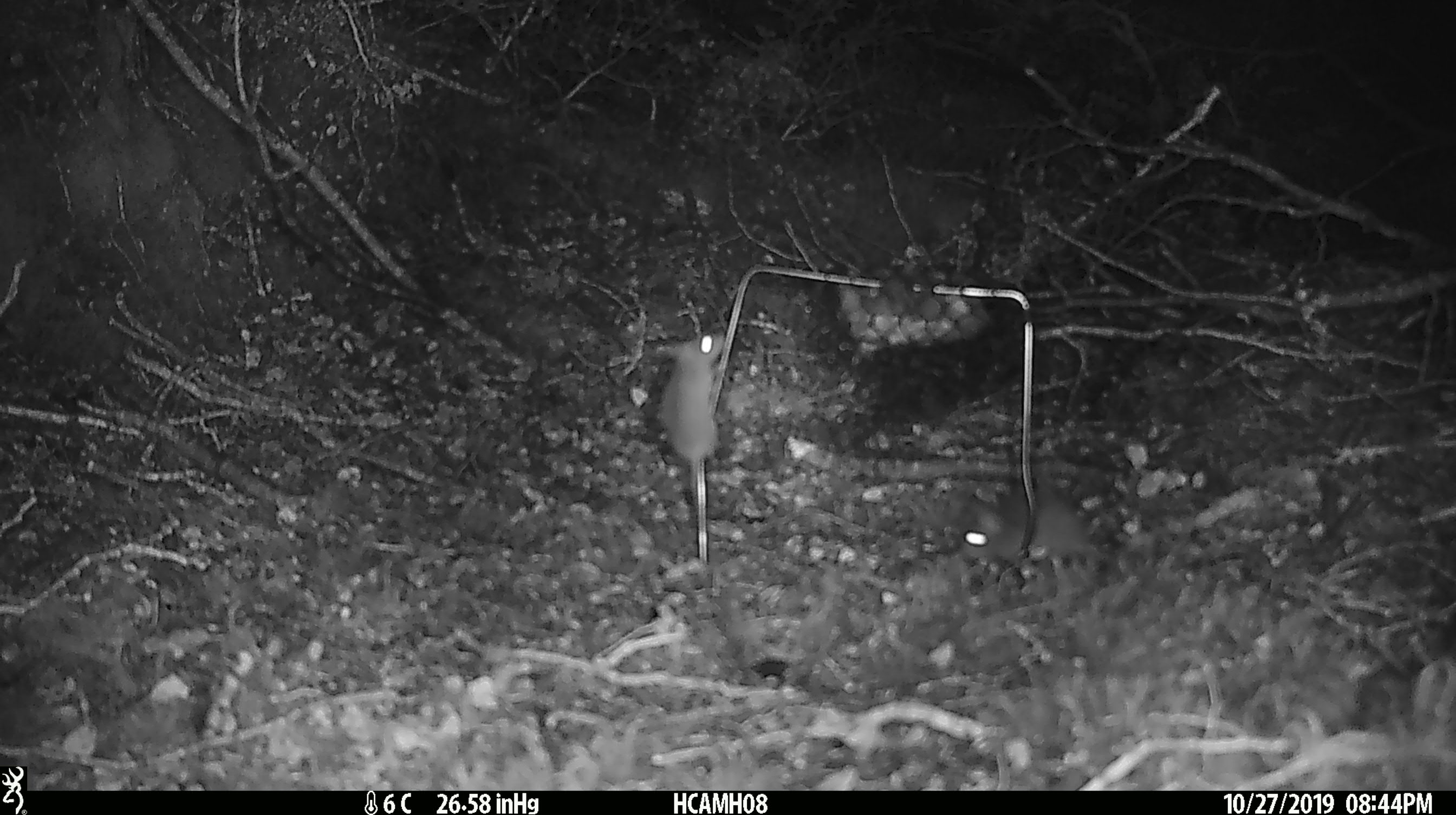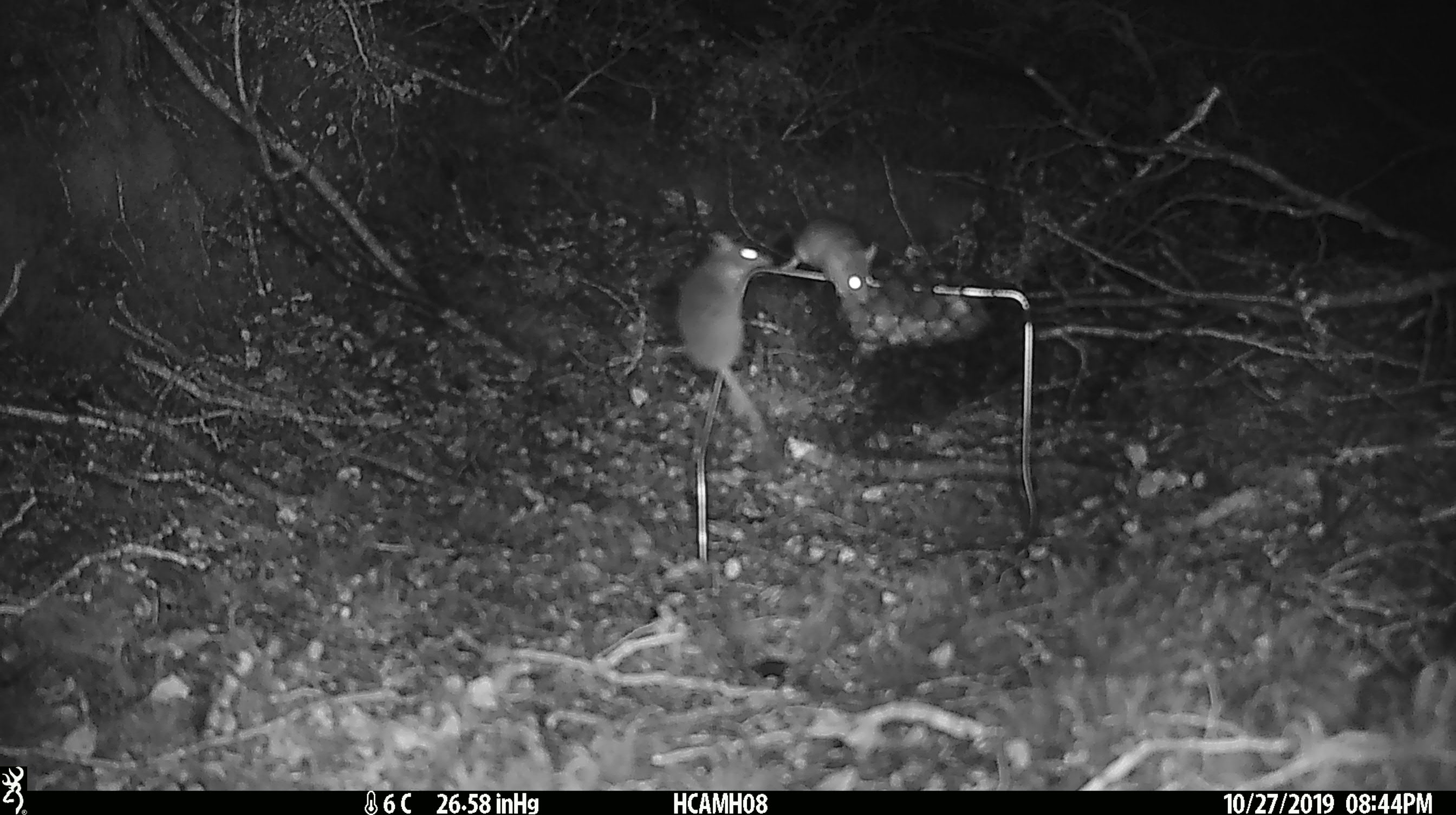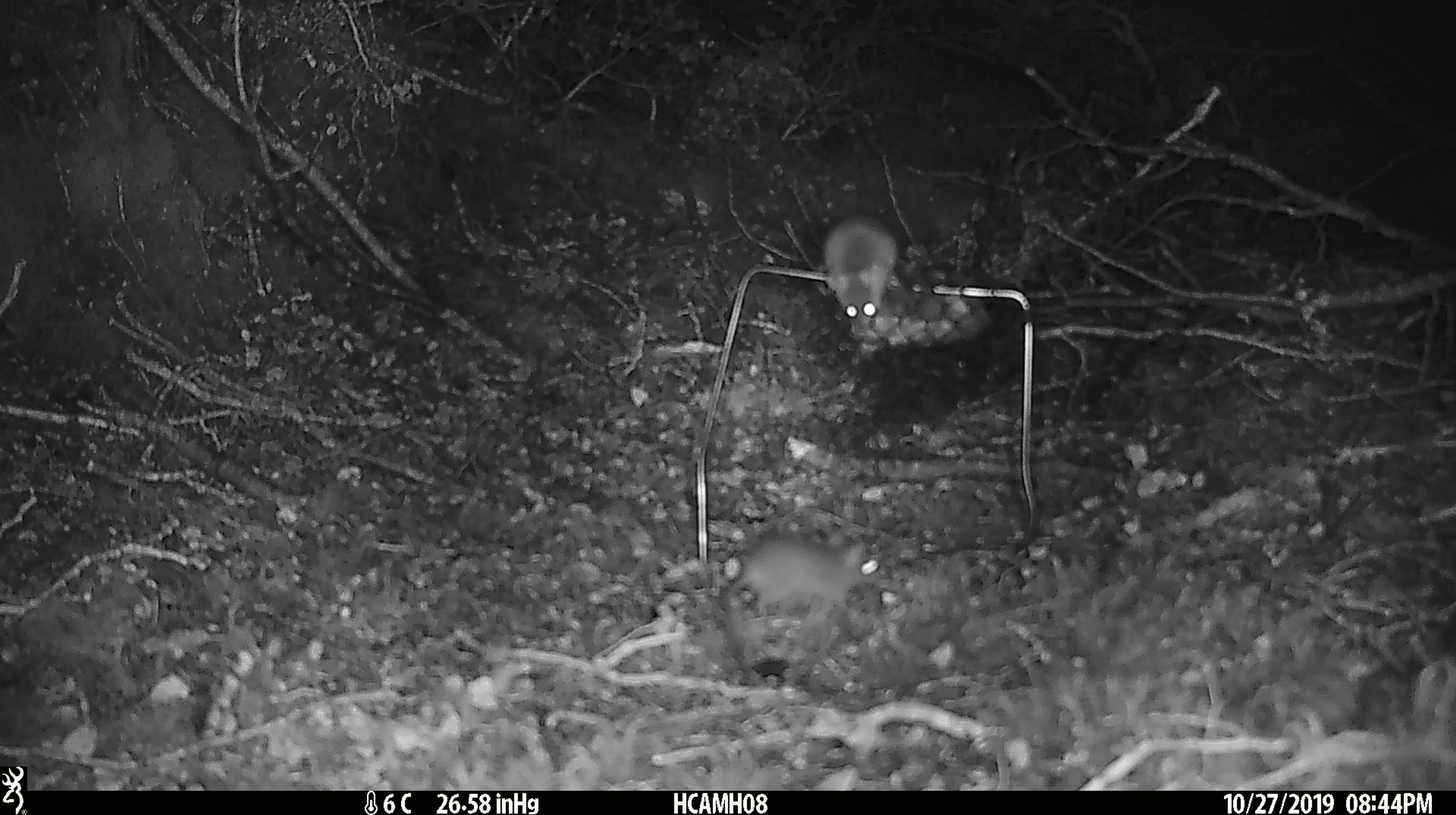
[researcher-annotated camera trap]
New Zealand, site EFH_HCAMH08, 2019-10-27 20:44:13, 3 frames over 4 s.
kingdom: Animalia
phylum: Chordata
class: Mammalia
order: Rodentia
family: Muridae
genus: Mus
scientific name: Mus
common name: mouse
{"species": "mouse (Mus)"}